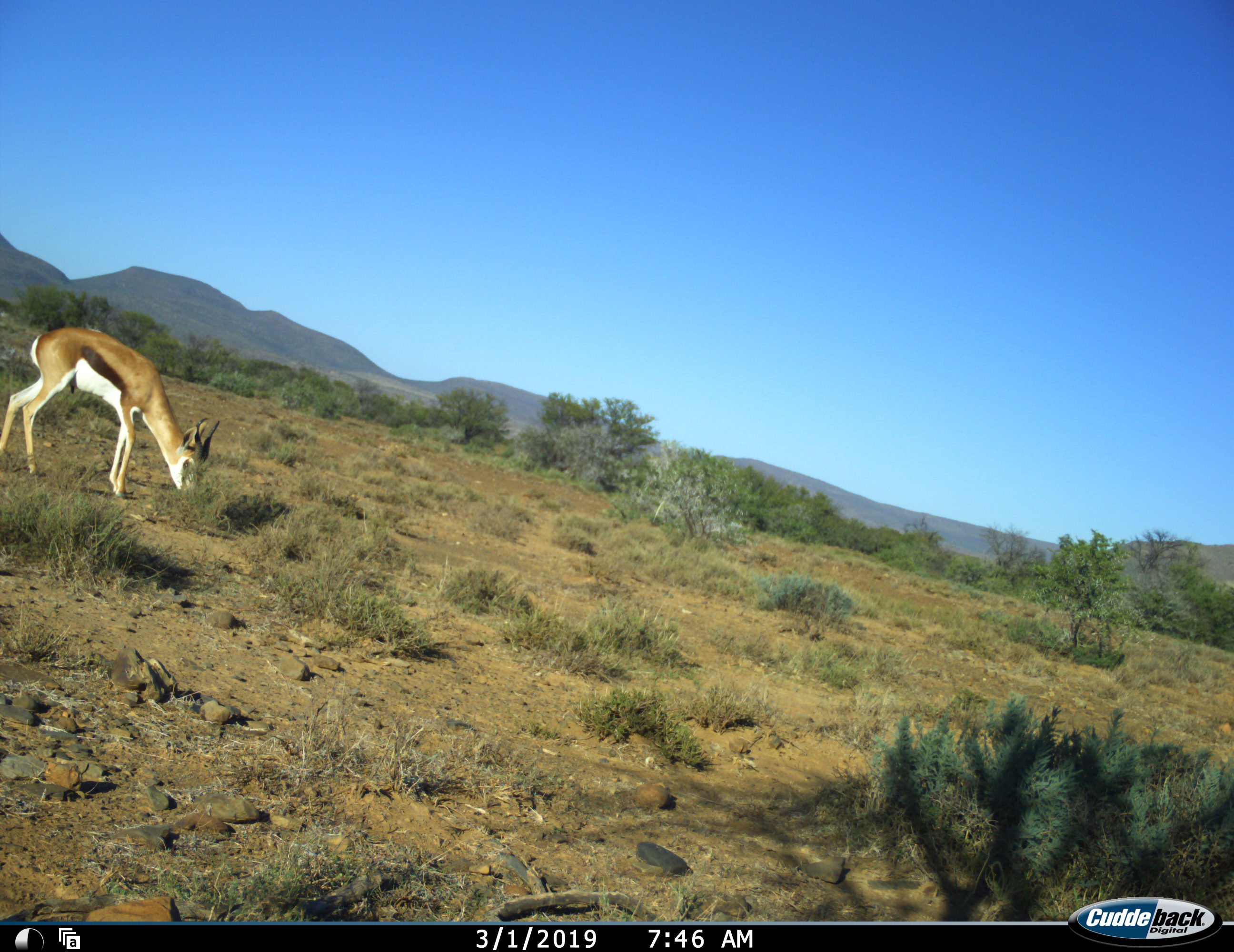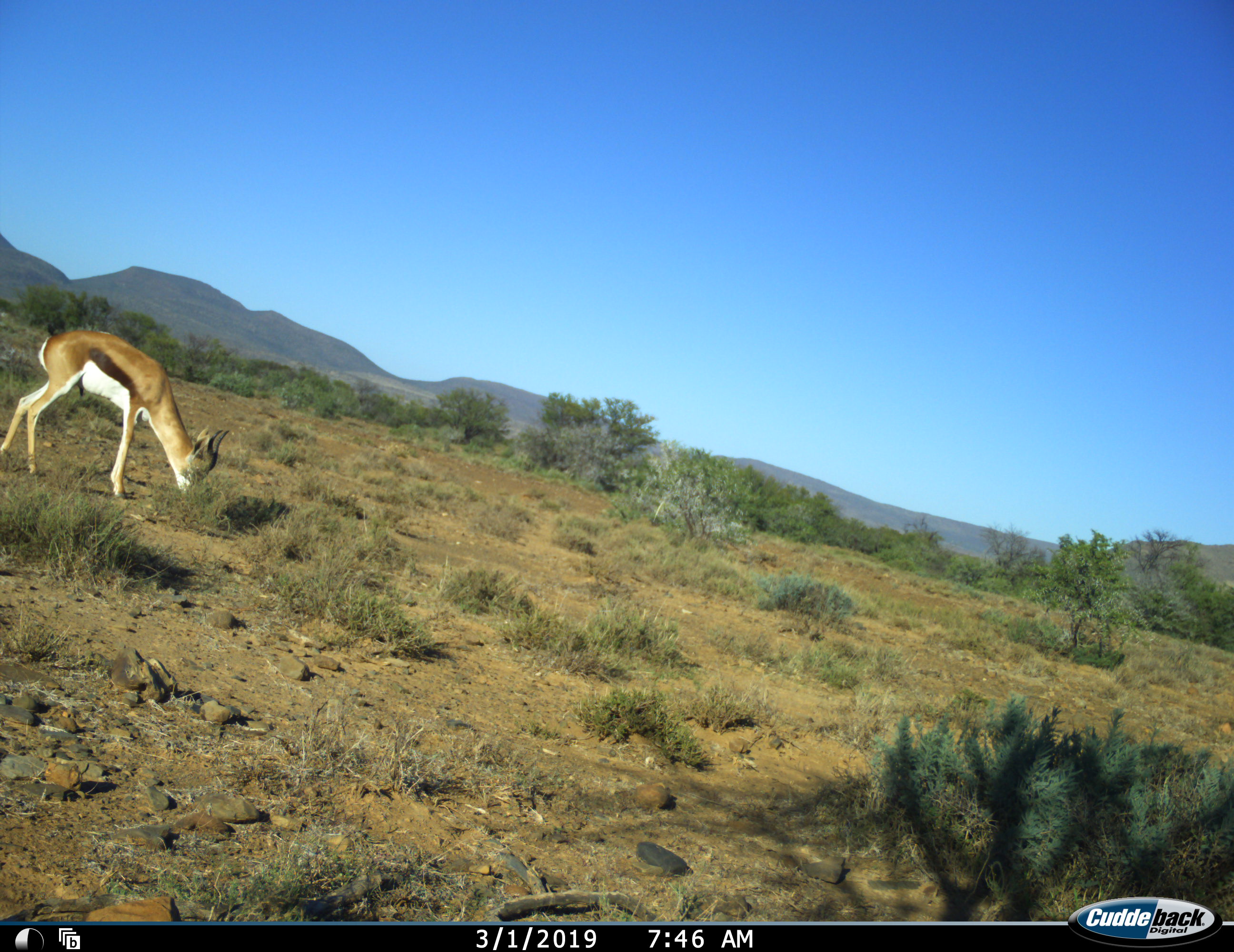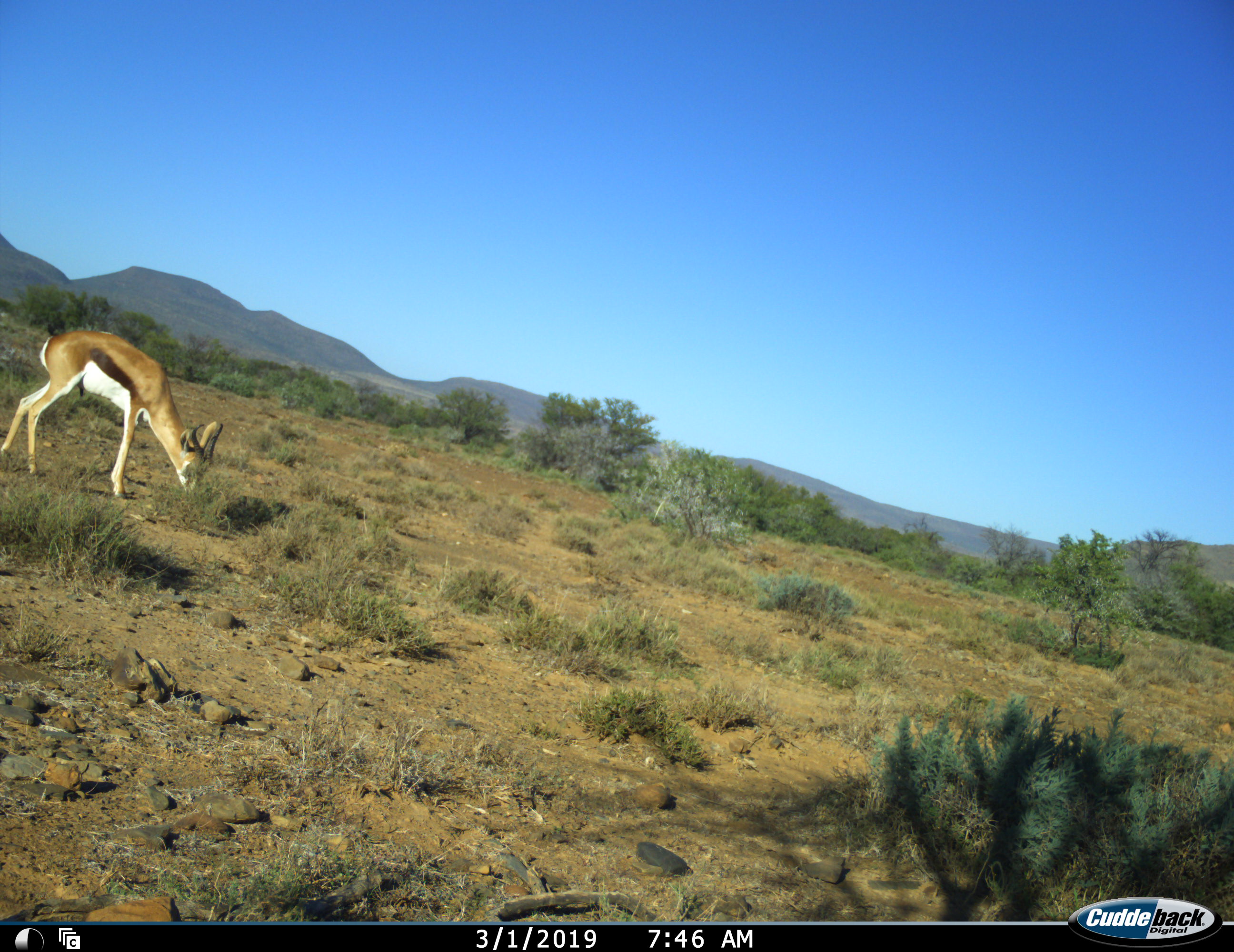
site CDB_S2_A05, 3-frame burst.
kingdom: Animalia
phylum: Chordata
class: Mammalia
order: Artiodactyla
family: Bovidae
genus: Antidorcas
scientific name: Antidorcas marsupialis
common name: springbok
Springbok (Antidorcas marsupialis), count 1. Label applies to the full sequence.